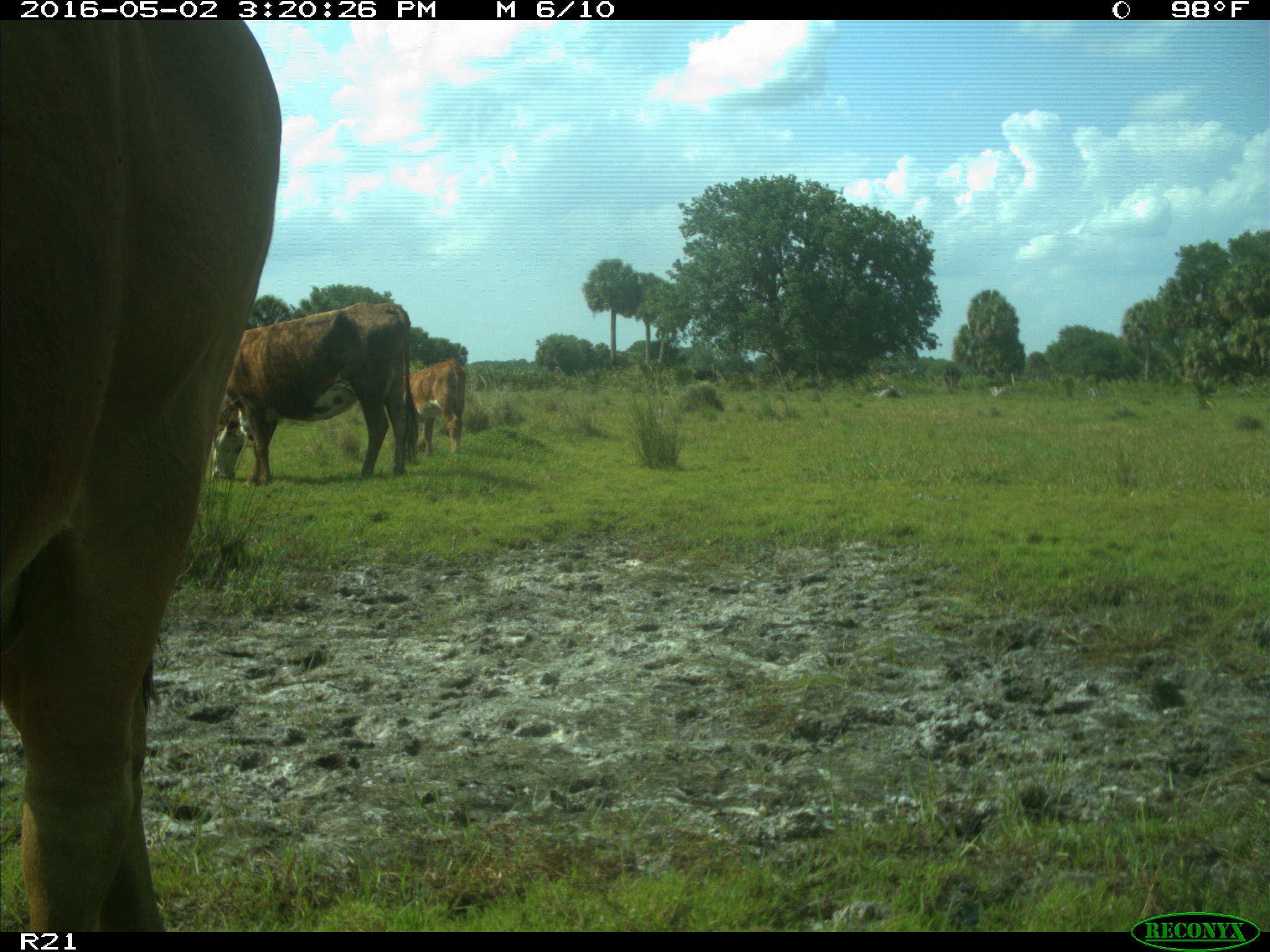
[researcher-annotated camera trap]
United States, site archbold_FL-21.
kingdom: Animalia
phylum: Chordata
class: Mammalia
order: Artiodactyla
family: Bovidae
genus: Bos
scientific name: Bos taurus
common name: domestic cow